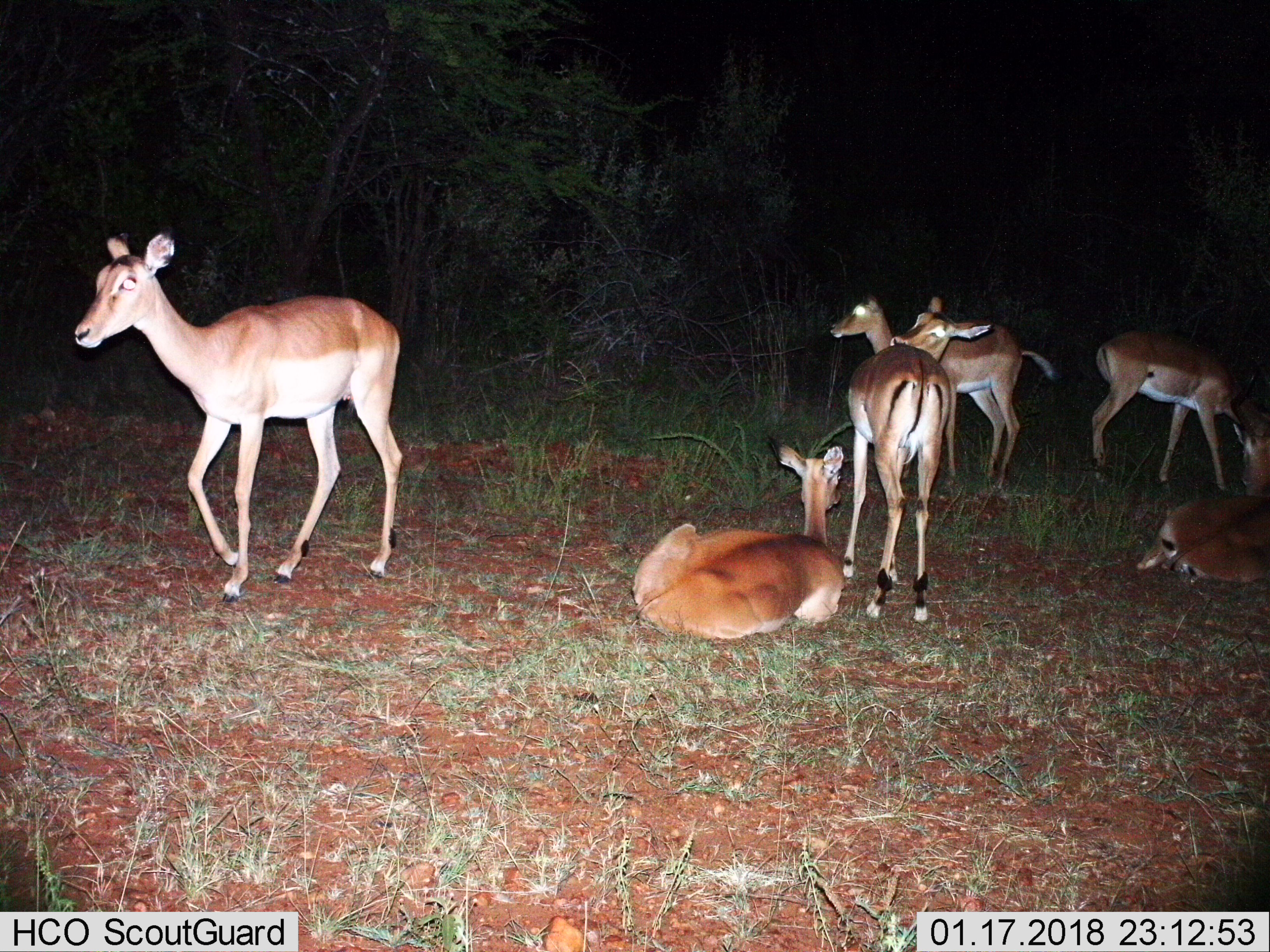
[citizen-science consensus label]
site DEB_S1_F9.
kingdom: Animalia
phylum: Chordata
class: Mammalia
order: Artiodactyla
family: Bovidae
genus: Aepyceros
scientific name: Aepyceros melampus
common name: impala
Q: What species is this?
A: Impala (Aepyceros melampus).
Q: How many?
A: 6.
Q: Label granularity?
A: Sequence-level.